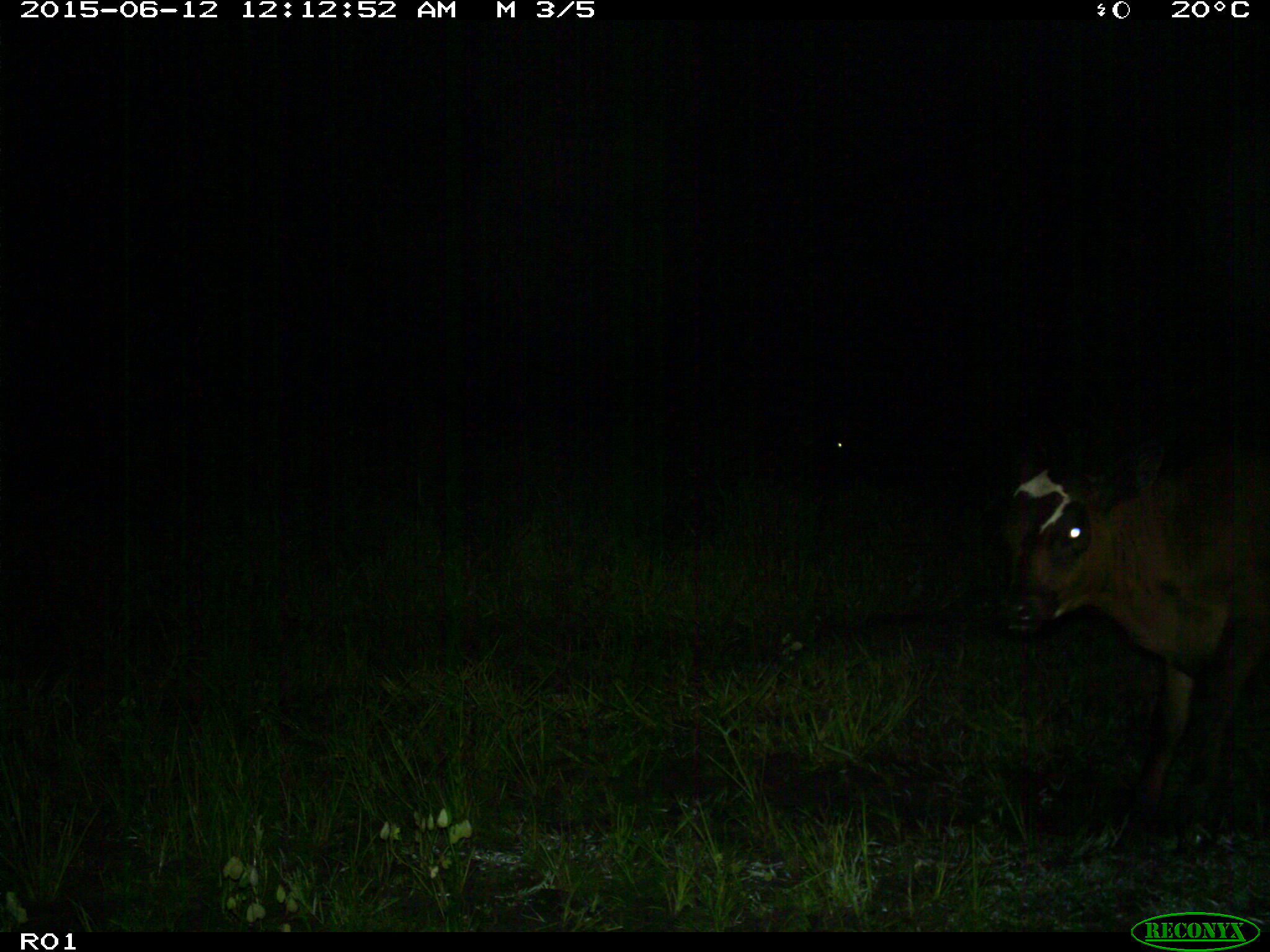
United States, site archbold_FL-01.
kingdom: Animalia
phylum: Chordata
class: Mammalia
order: Artiodactyla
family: Bovidae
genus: Bos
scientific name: Bos taurus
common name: domestic cow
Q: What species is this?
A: Bos taurus (domestic cow).